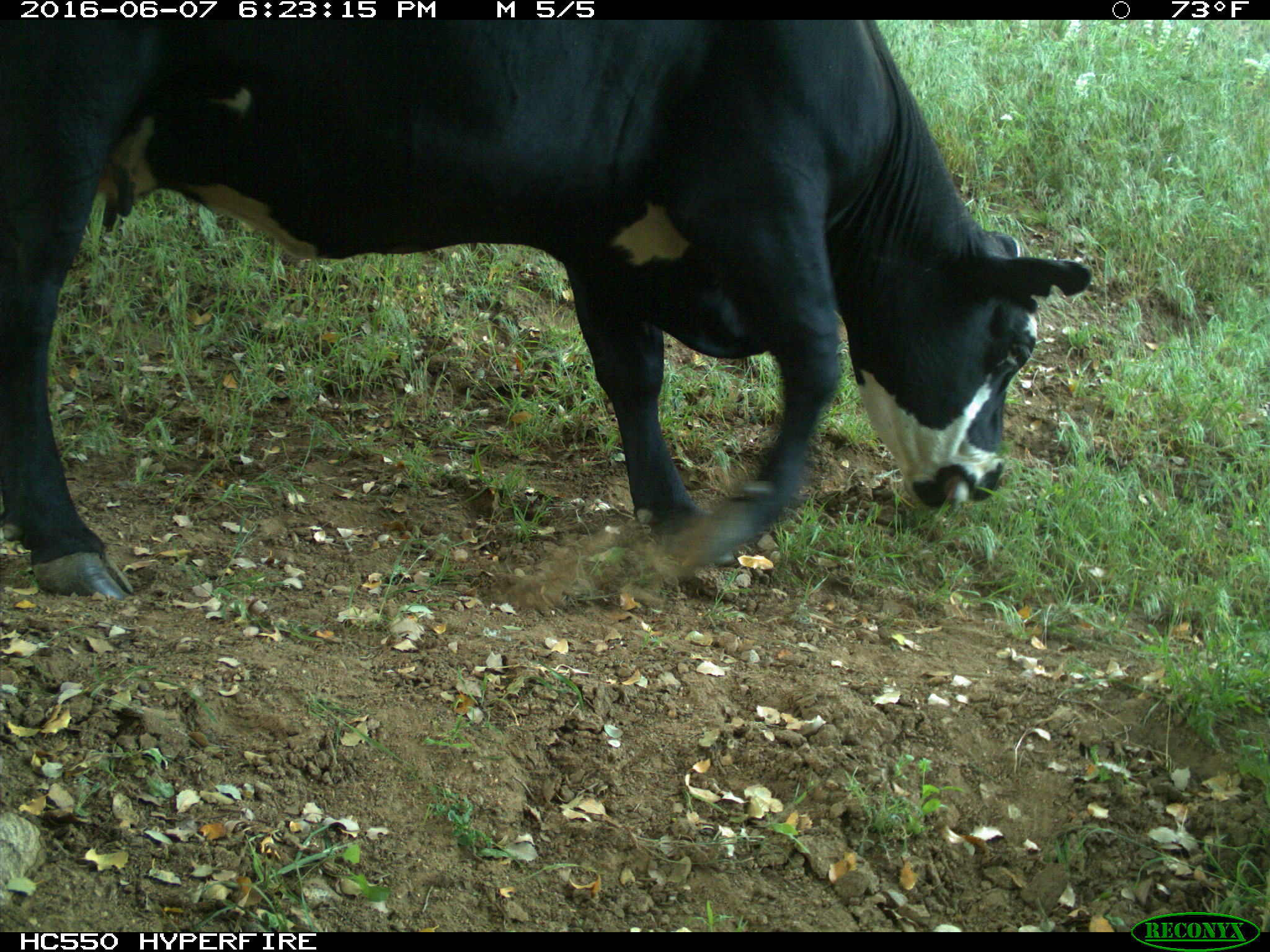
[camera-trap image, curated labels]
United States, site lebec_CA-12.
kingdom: Animalia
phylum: Chordata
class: Mammalia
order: Artiodactyla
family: Bovidae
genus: Bos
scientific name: Bos taurus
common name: domestic cow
Bos taurus (domestic cow).